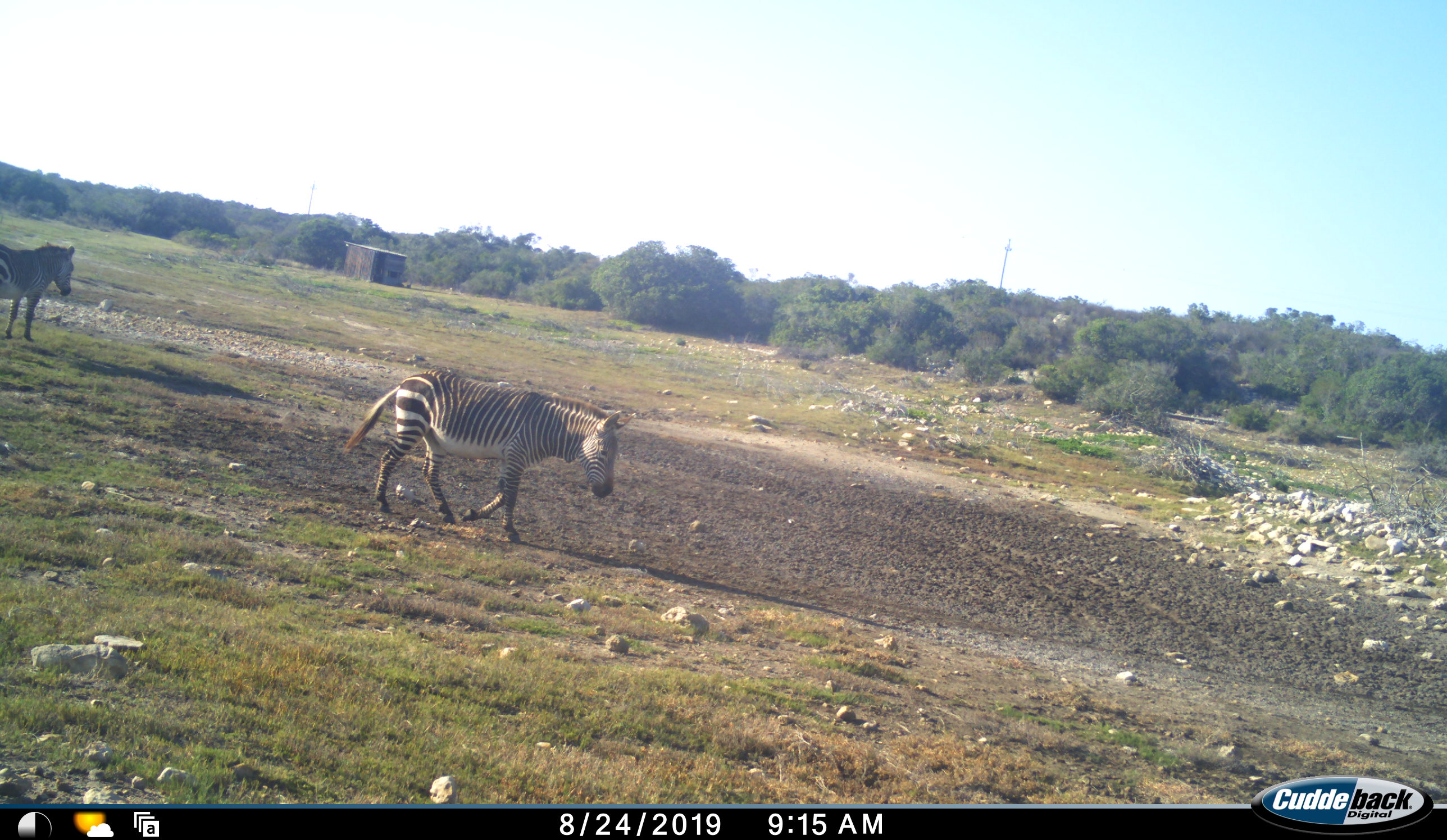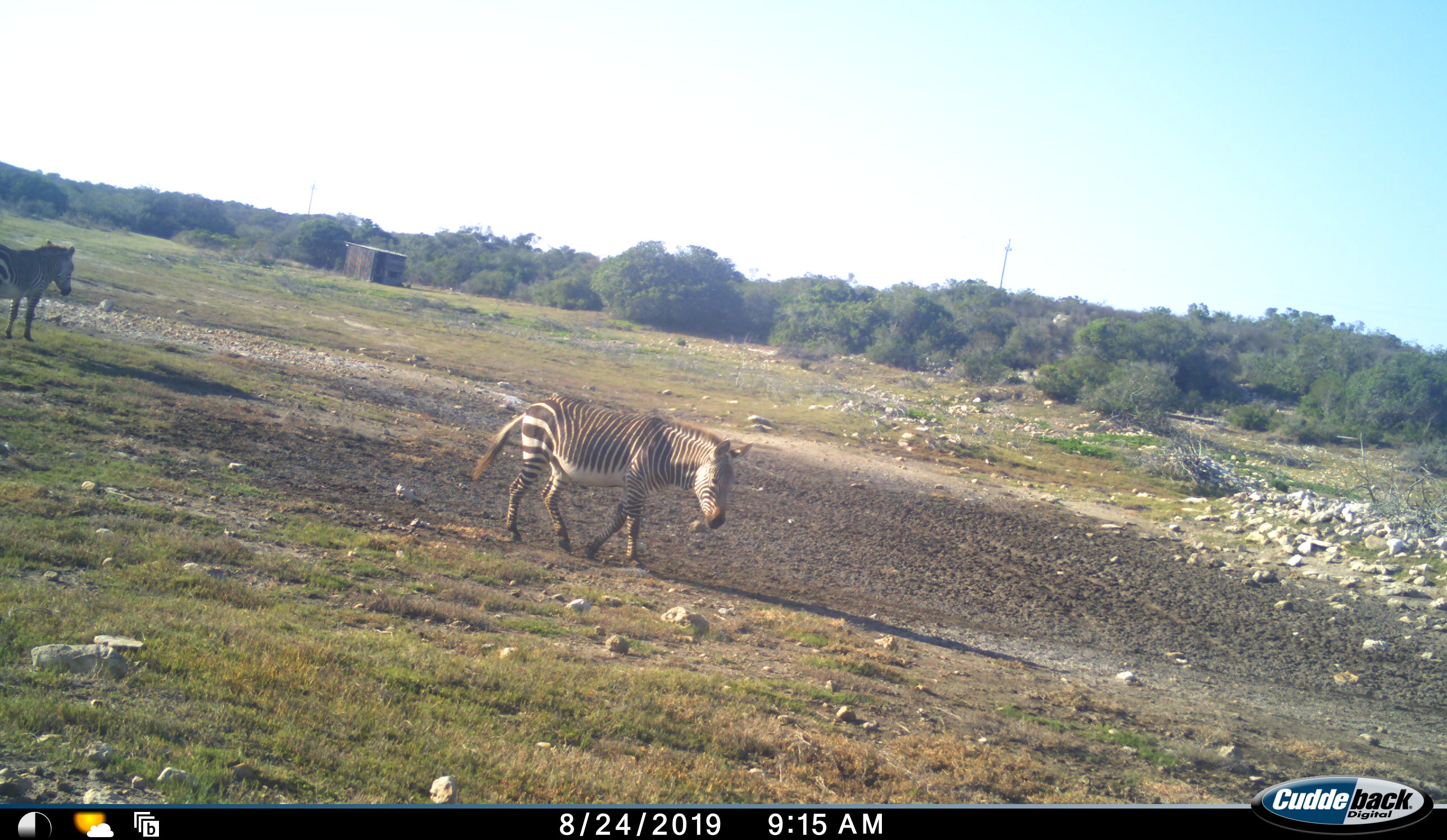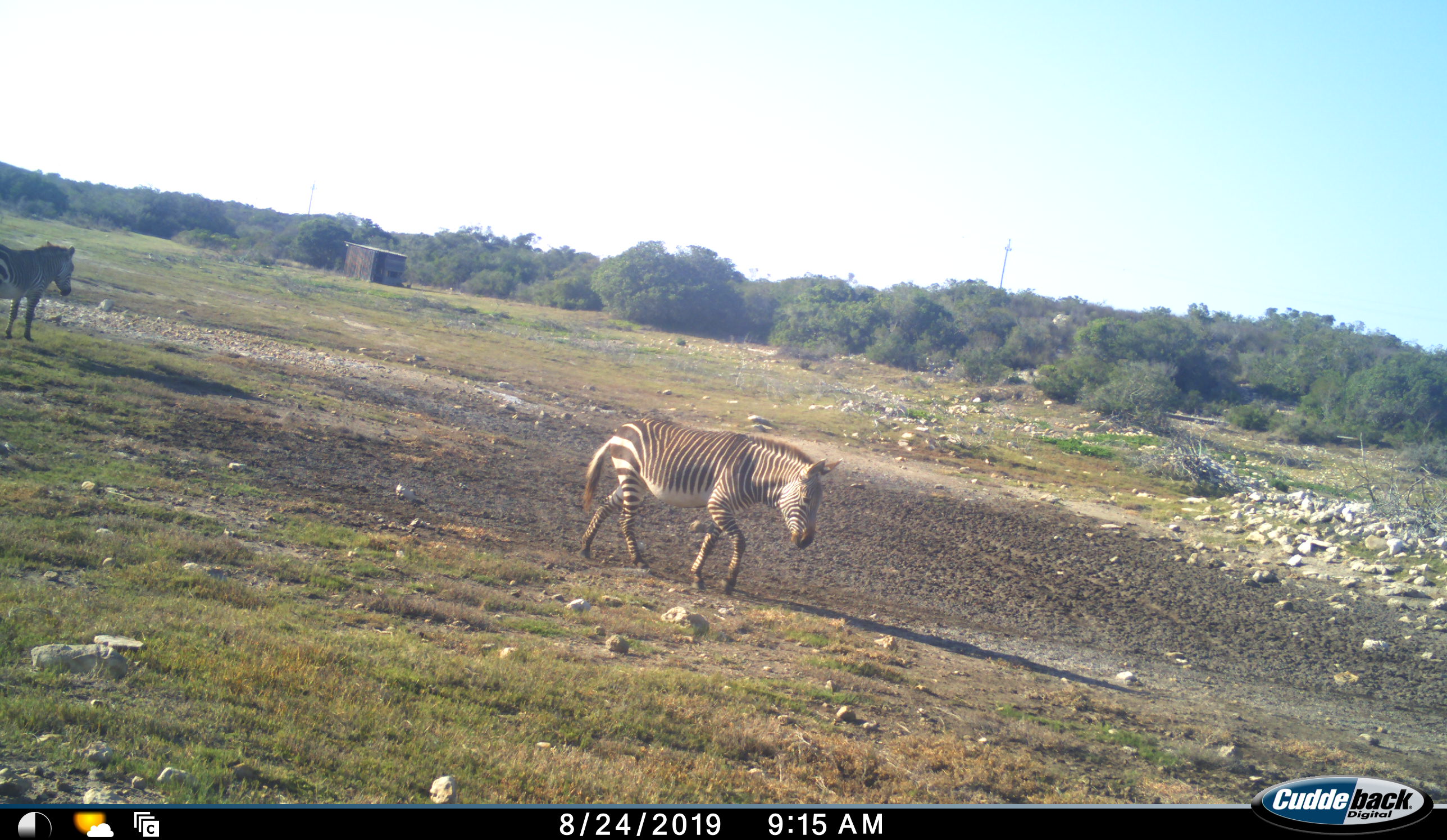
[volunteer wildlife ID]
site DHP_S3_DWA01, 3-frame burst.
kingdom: Animalia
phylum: Chordata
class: Mammalia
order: Perissodactyla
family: Equidae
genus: Equus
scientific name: Equus zebra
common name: mountain zebra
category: zebramountain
Zebramountain (mountain zebra) (Equus zebra), count 2. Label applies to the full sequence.